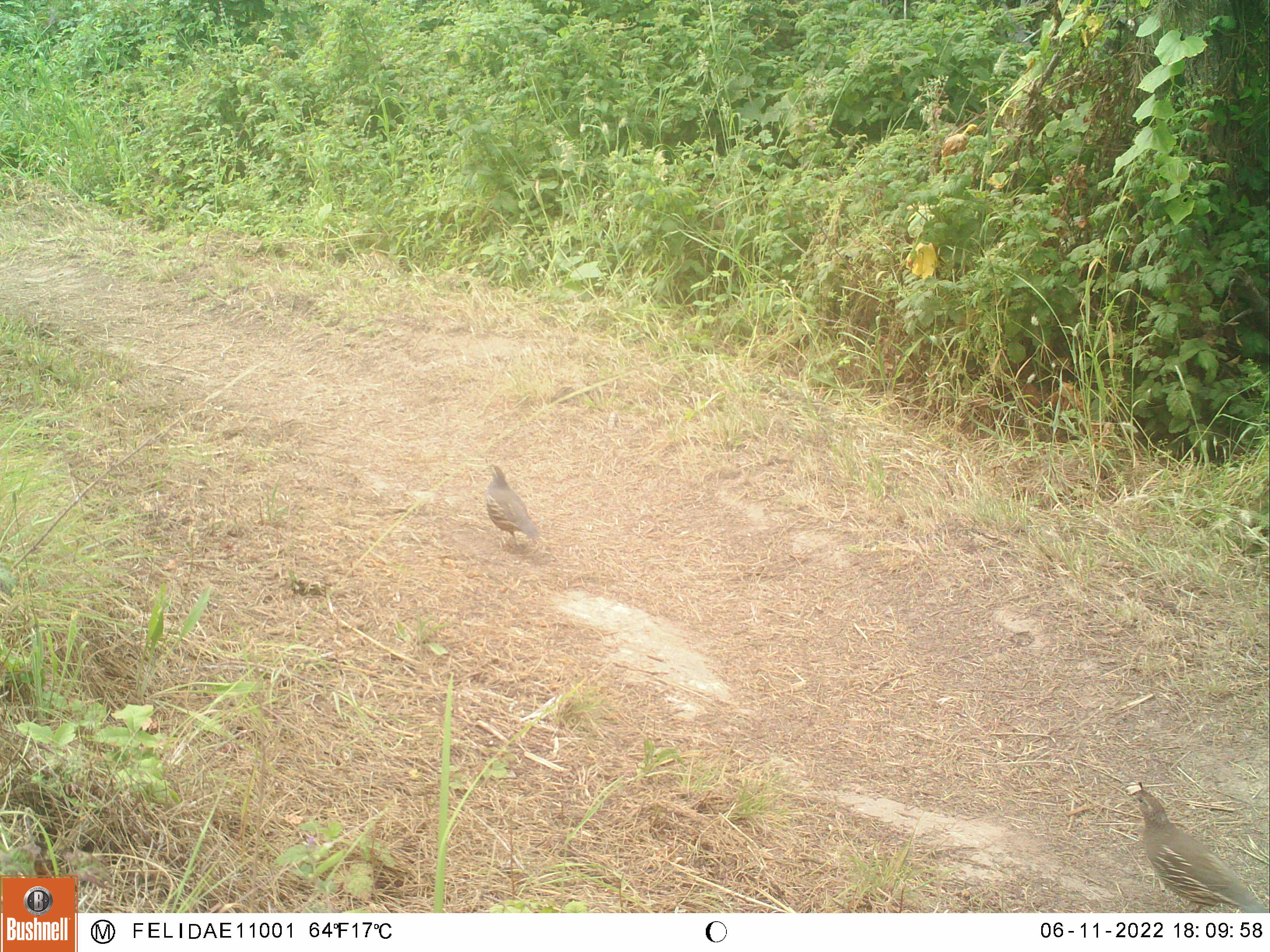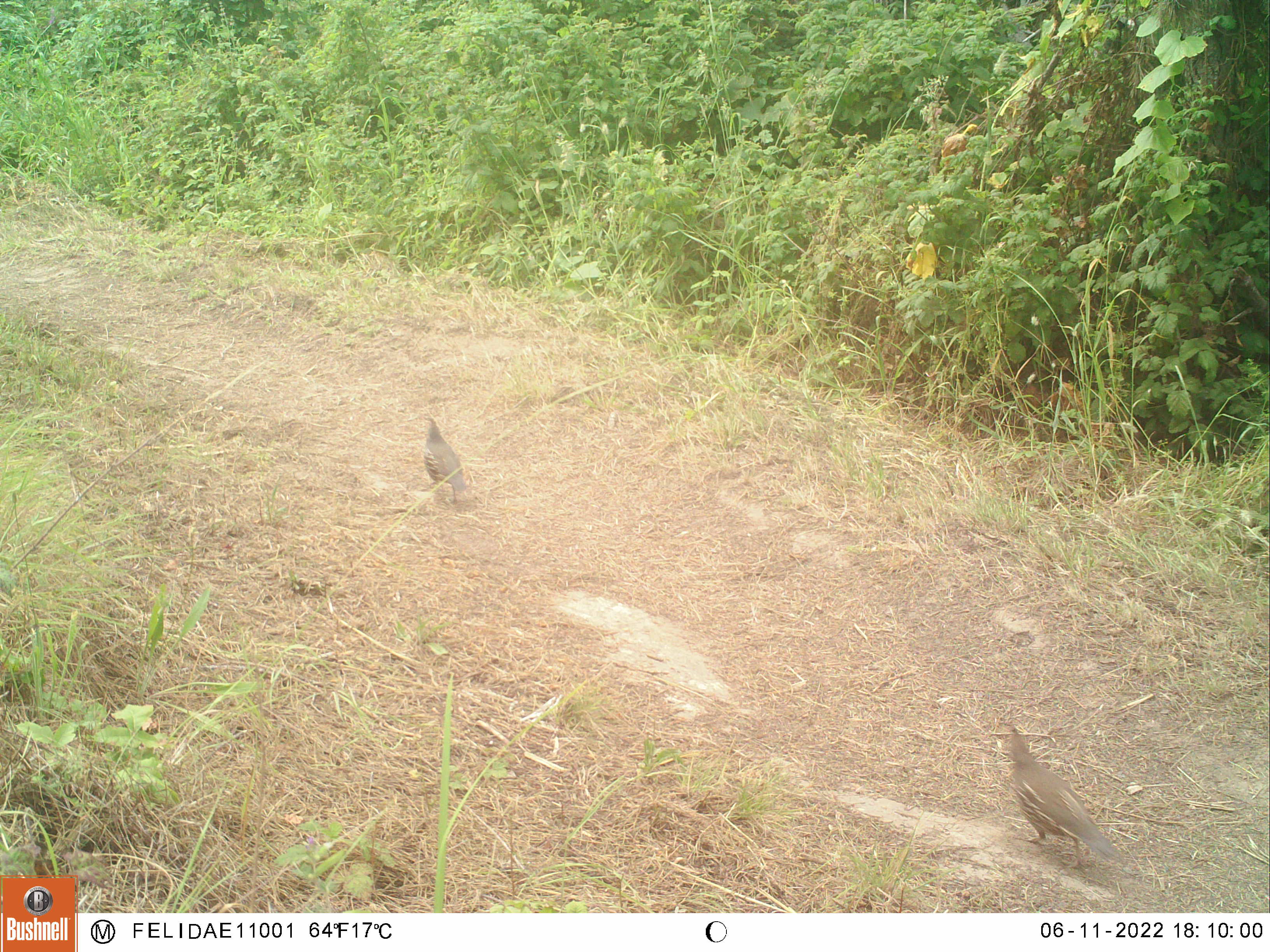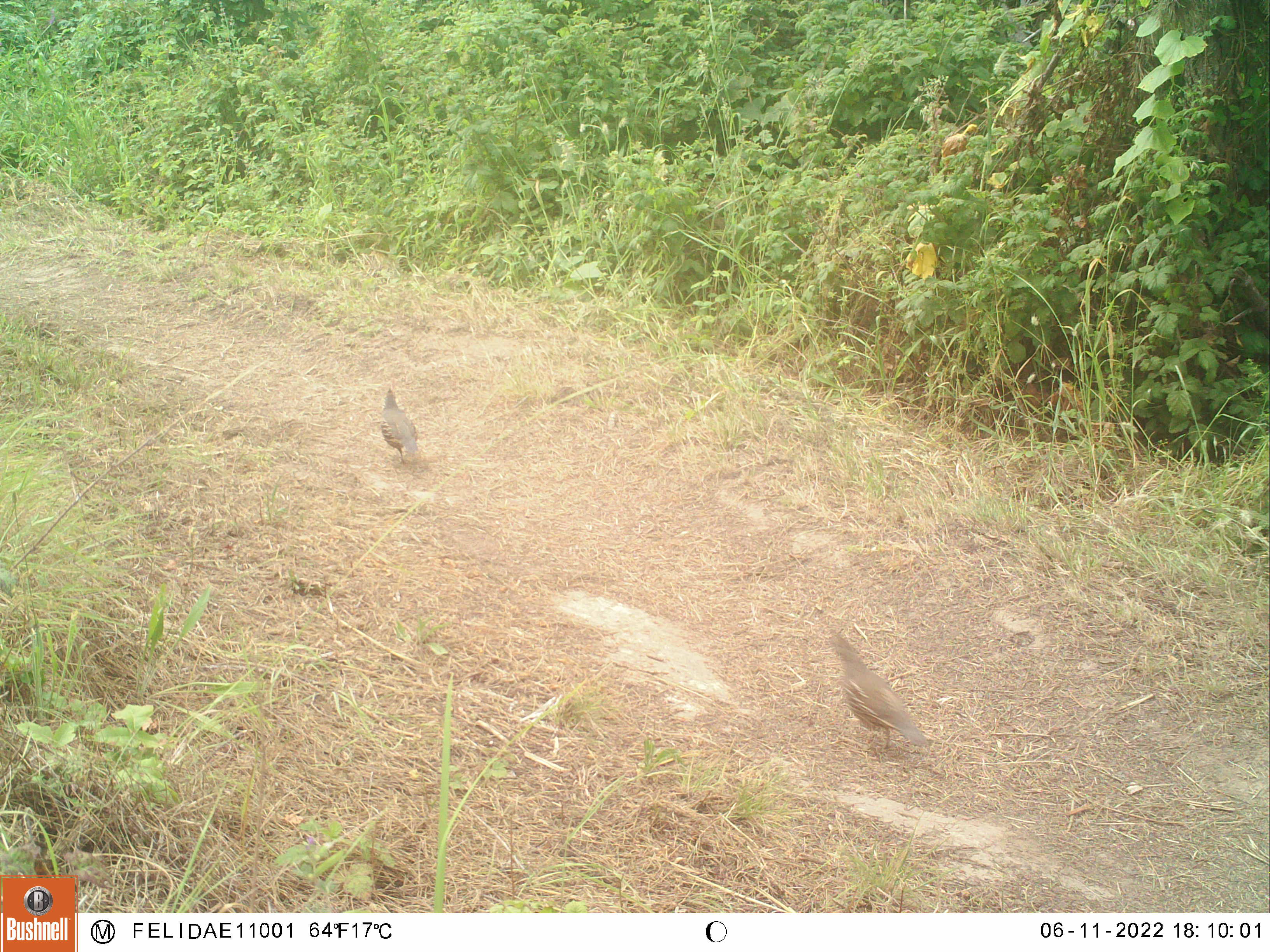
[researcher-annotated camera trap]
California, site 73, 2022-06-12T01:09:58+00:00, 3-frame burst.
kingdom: Animalia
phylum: Chordata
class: Aves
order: Galliformes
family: Odontophoridae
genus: Callipepla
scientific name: Callipepla californica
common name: california quail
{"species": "california quail (Callipepla californica)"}